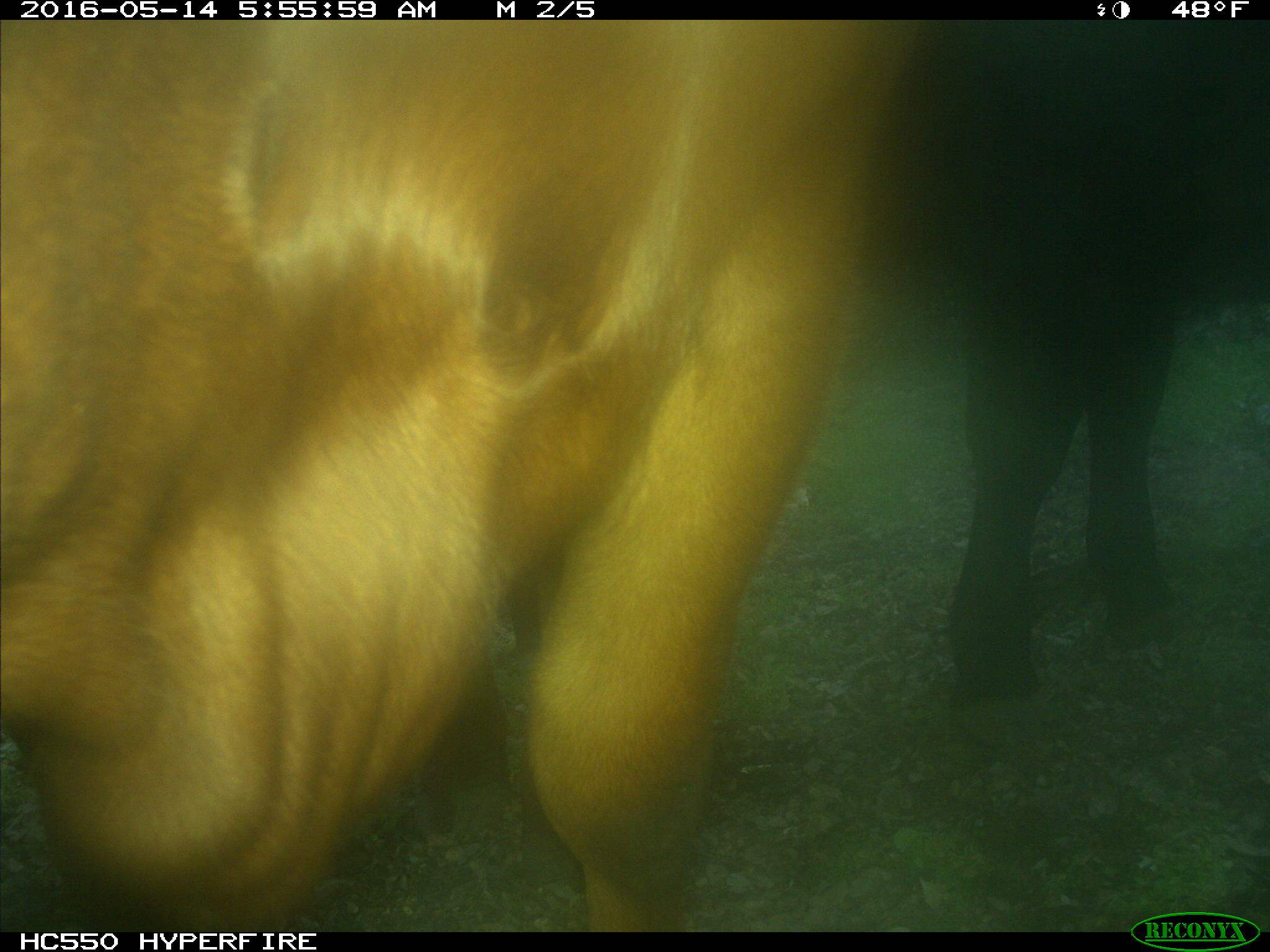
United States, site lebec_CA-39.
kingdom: Animalia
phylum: Chordata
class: Mammalia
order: Artiodactyla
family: Bovidae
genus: Bos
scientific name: Bos taurus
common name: domestic cow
Bos taurus (domestic cow).